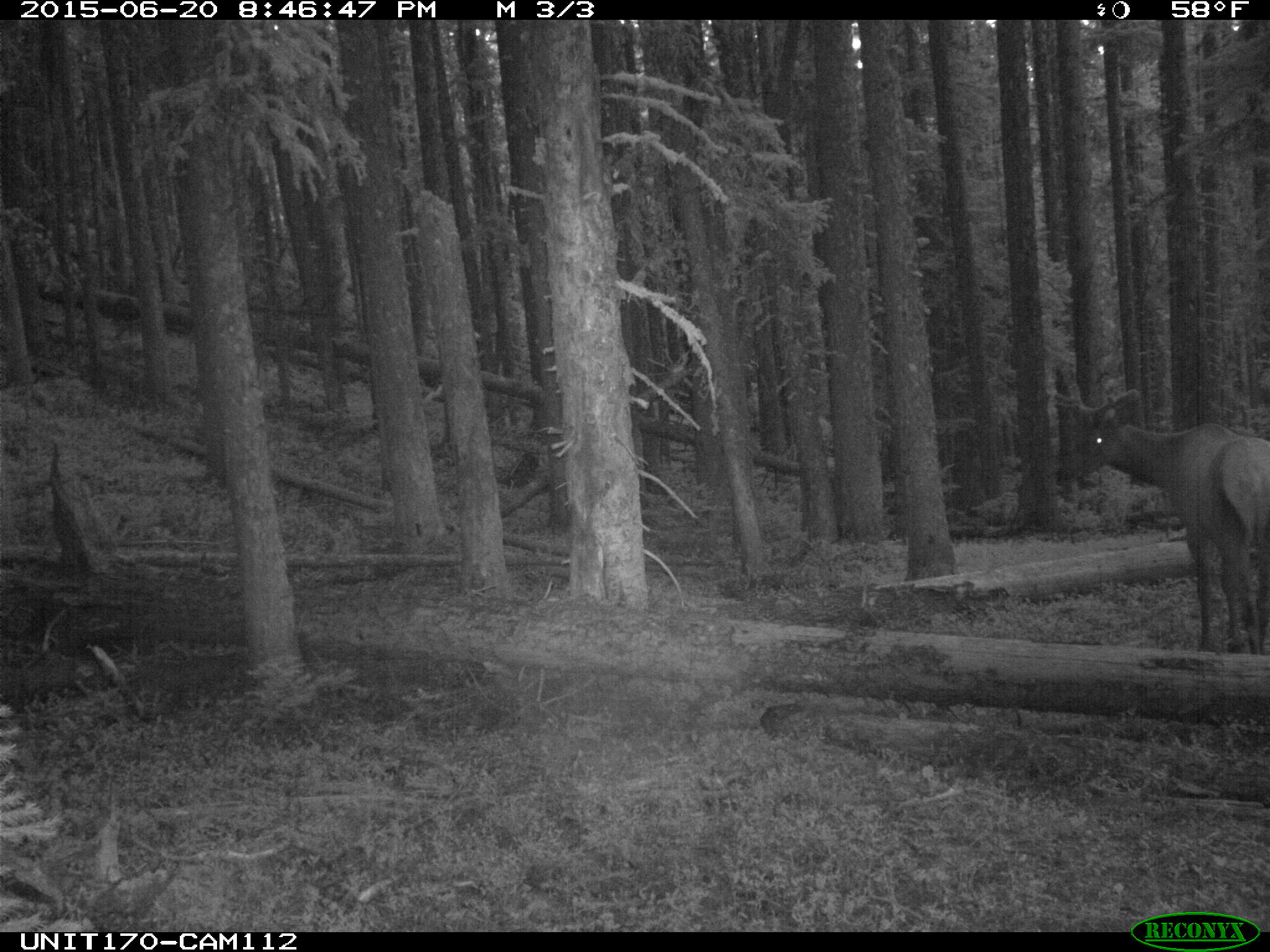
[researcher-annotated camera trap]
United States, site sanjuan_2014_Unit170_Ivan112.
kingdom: Animalia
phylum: Chordata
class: Mammalia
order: Artiodactyla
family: Cervidae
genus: Cervus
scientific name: Cervus elaphus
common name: red deer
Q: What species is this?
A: Cervus elaphus (red deer).